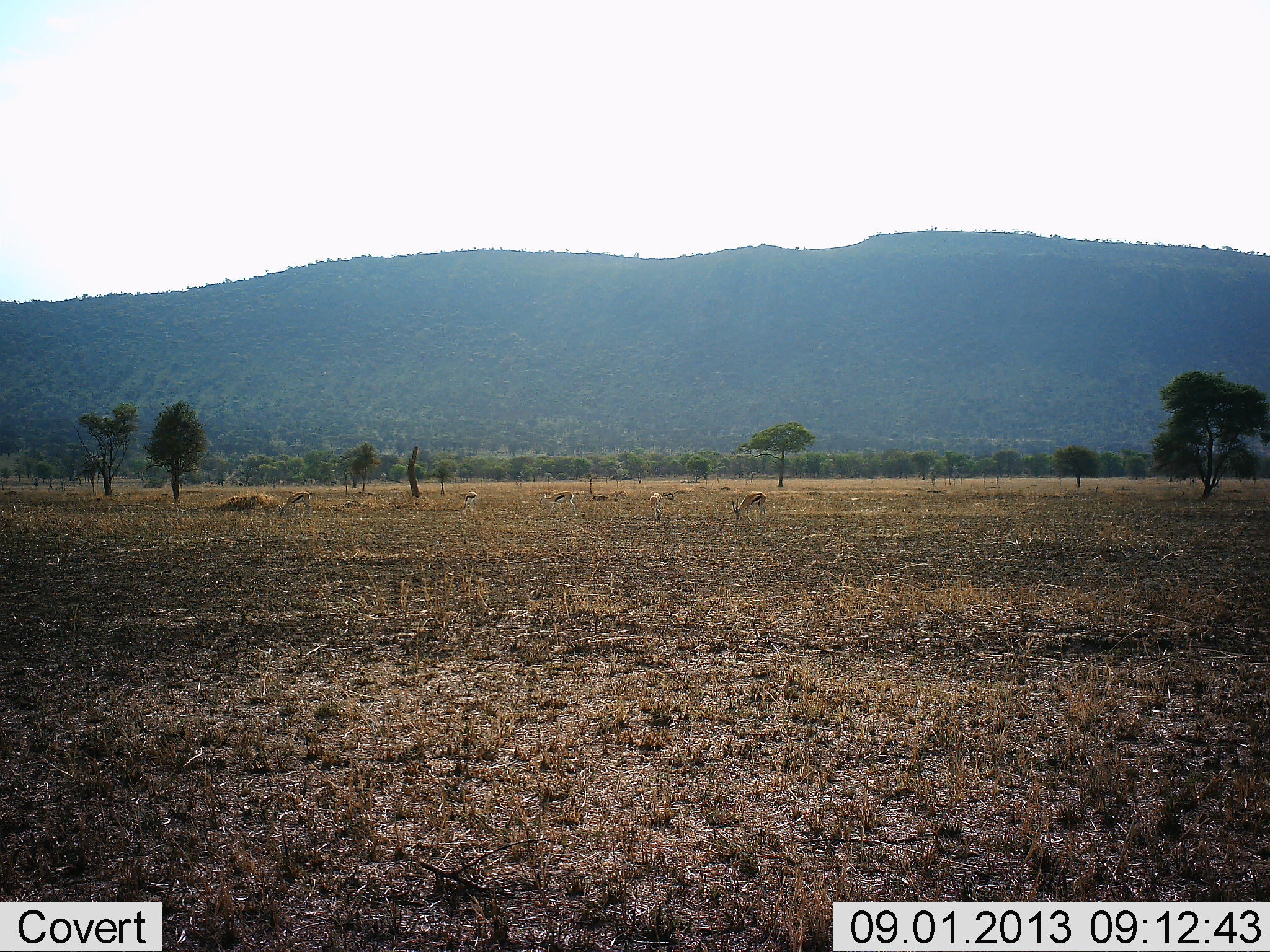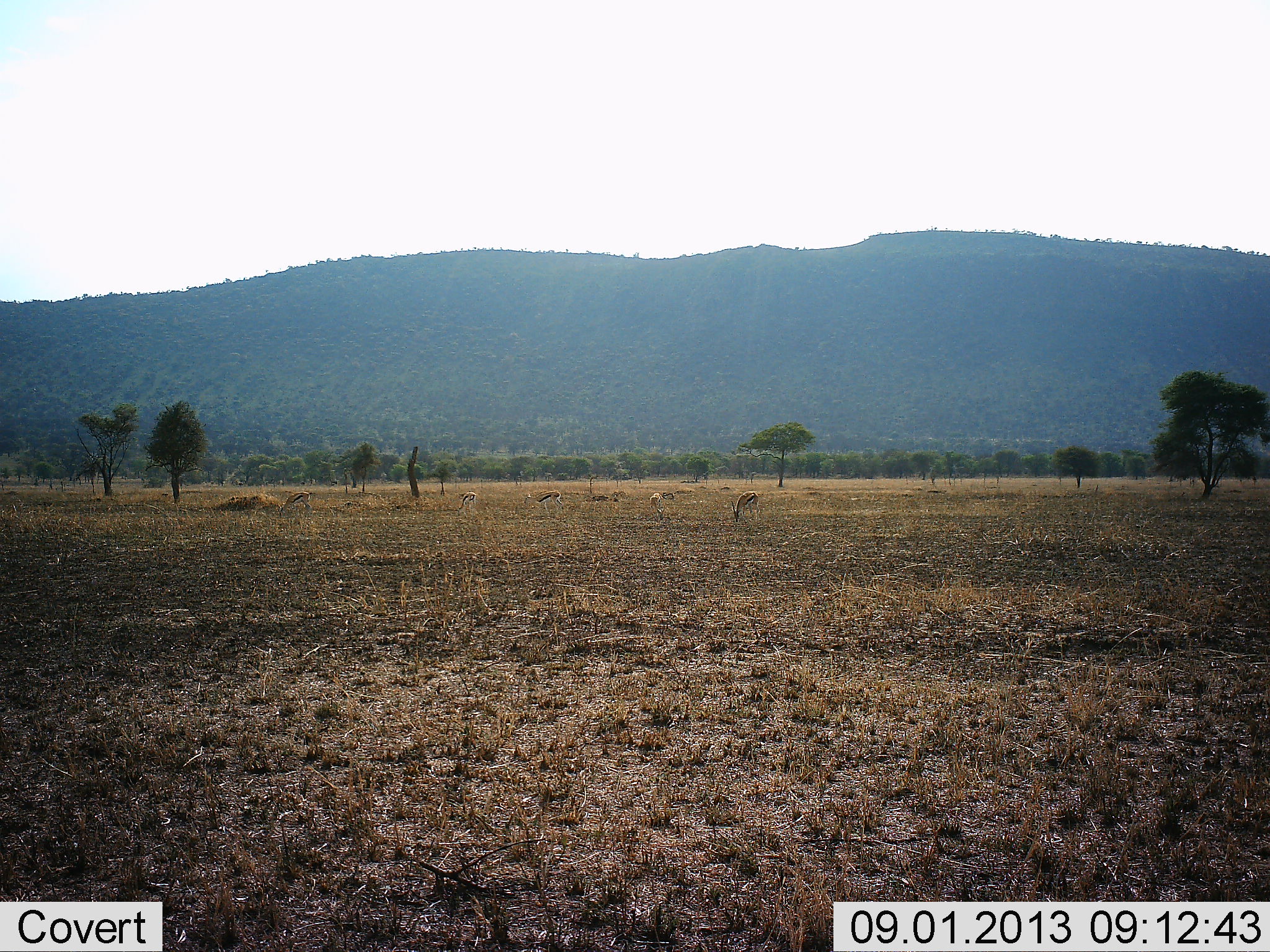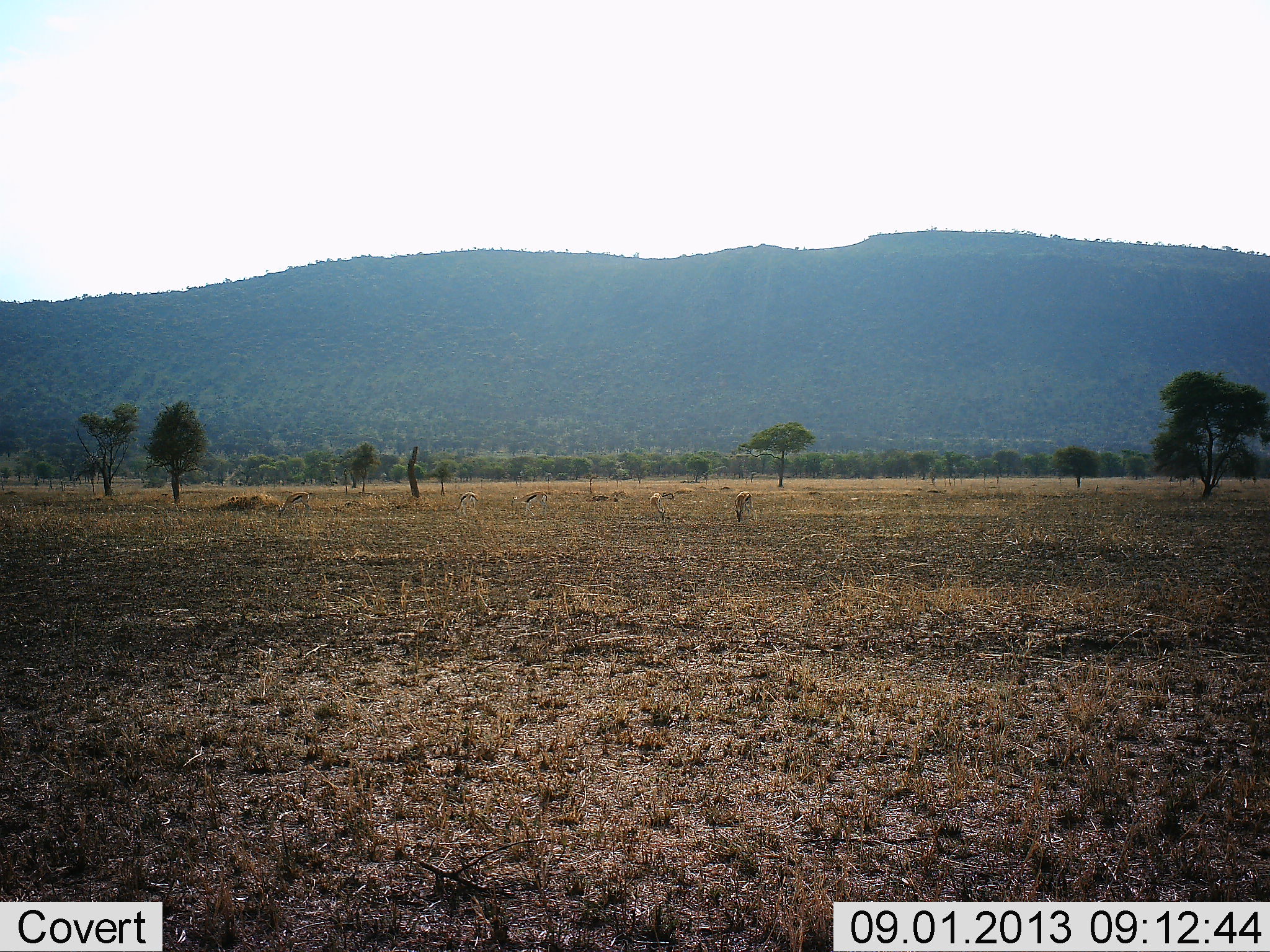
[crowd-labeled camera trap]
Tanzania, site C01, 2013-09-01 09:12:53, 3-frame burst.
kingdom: Animalia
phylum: Chordata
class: Mammalia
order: Artiodactyla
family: Bovidae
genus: Eudorcas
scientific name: Eudorcas thomsonii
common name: thomson's gazelle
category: gazellethomsons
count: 5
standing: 38%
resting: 4%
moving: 38%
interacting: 0%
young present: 0%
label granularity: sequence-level